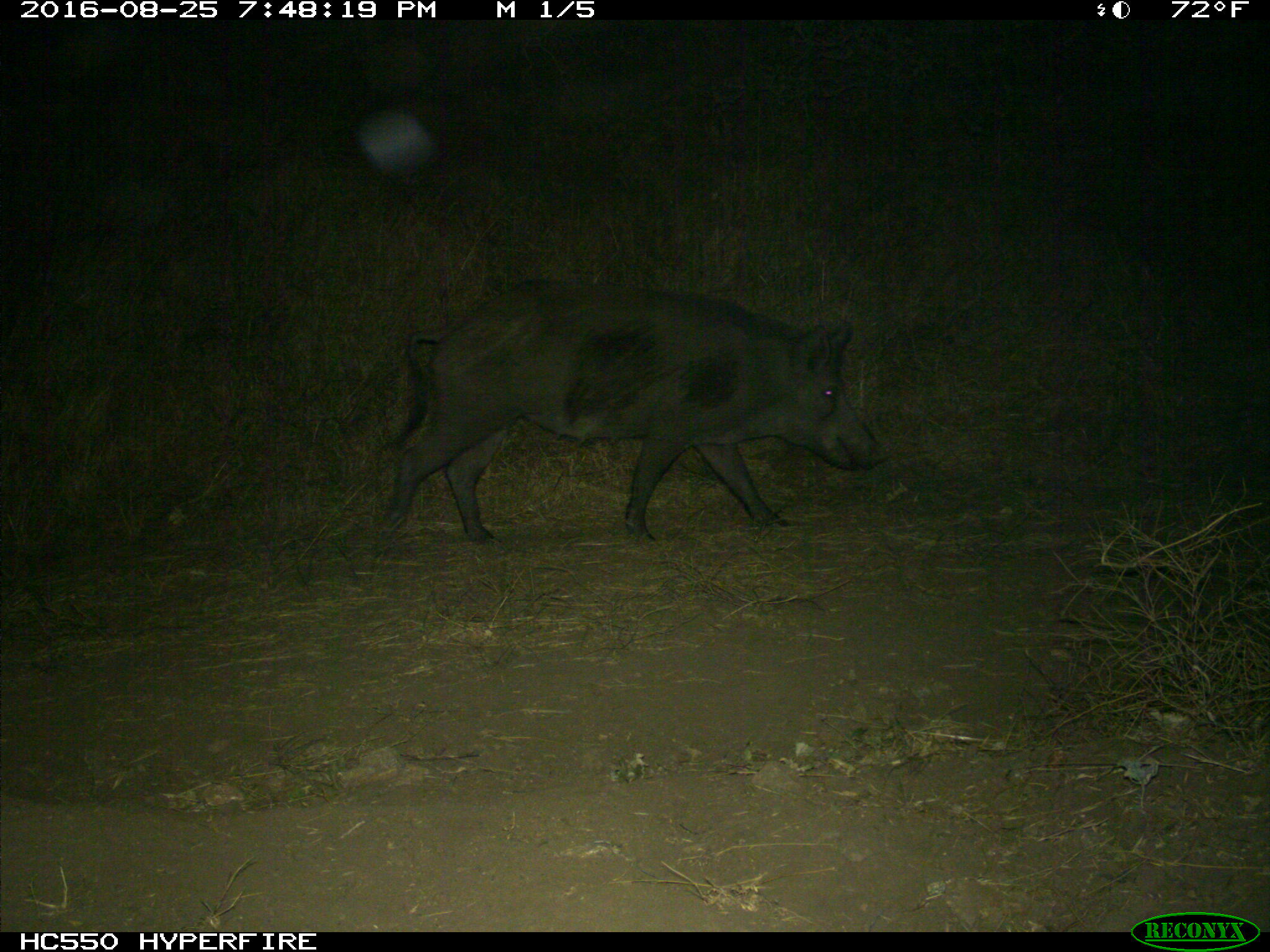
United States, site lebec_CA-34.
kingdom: Animalia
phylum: Chordata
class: Mammalia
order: Artiodactyla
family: Suidae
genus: Sus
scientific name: Sus scrofa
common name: wild boar